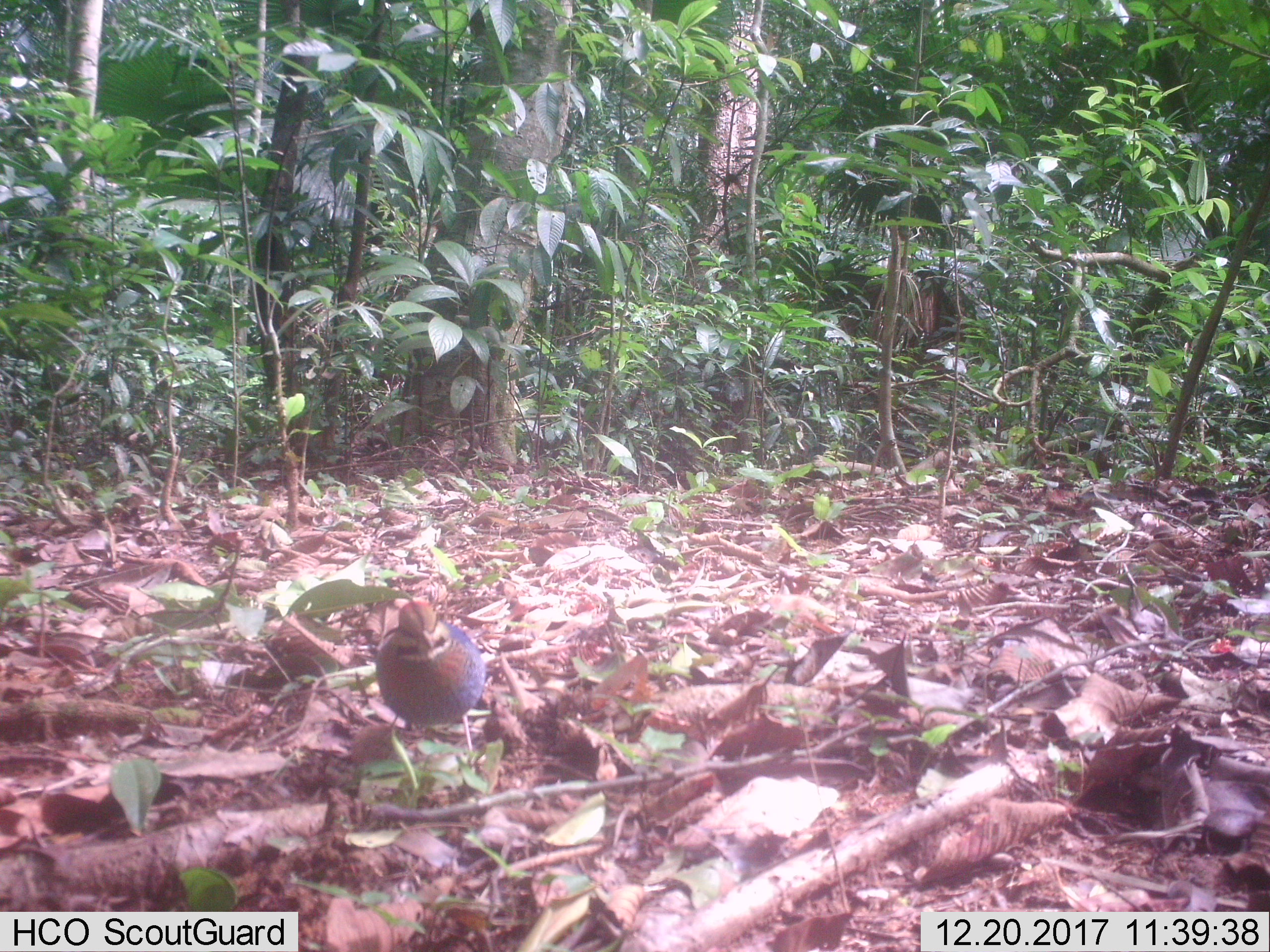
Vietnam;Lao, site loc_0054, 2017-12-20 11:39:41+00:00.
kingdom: Animalia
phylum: Chordata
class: Aves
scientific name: Aves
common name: bird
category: unidentified bird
Unidentified bird (bird) (Aves). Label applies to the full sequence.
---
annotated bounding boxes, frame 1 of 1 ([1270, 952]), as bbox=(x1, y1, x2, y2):
unidentified bird: bbox=(374, 600, 488, 751)